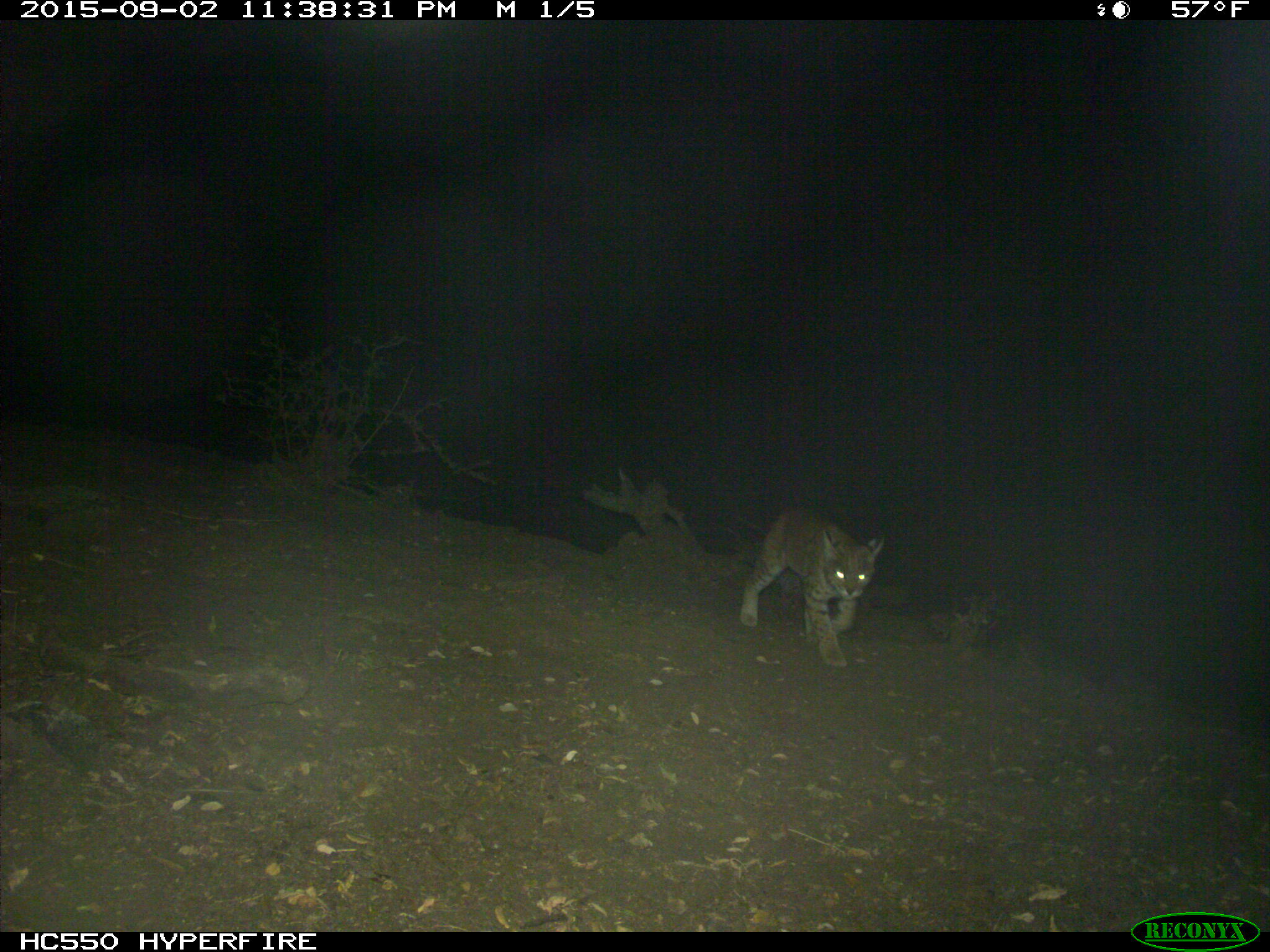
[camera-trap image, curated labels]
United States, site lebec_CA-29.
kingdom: Animalia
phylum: Chordata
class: Mammalia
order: Carnivora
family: Felidae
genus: Lynx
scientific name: Lynx rufus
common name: bobcat